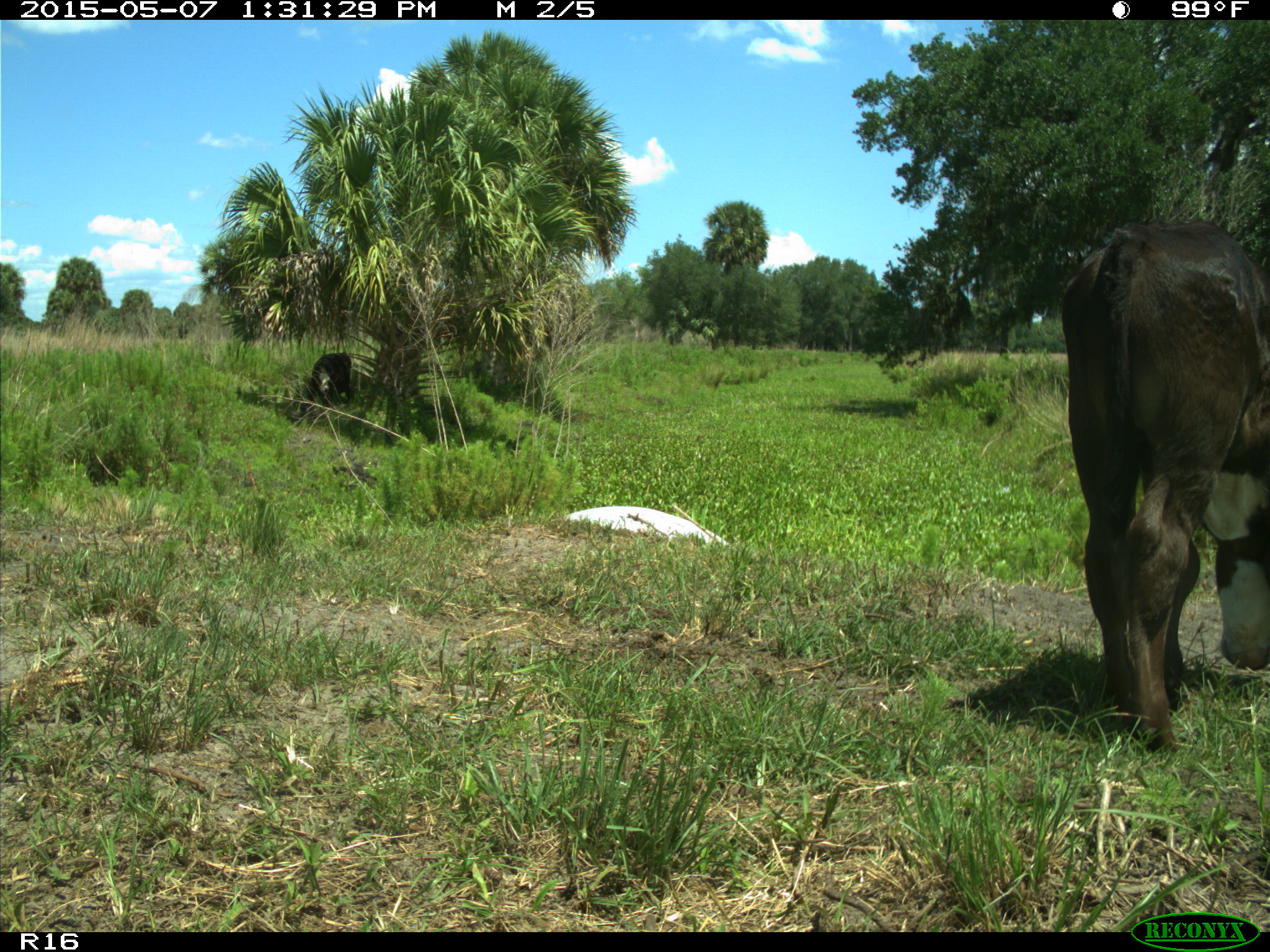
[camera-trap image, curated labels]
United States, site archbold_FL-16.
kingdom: Animalia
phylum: Chordata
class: Mammalia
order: Artiodactyla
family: Bovidae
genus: Bos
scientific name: Bos taurus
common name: domestic cow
Bos taurus (domestic cow).